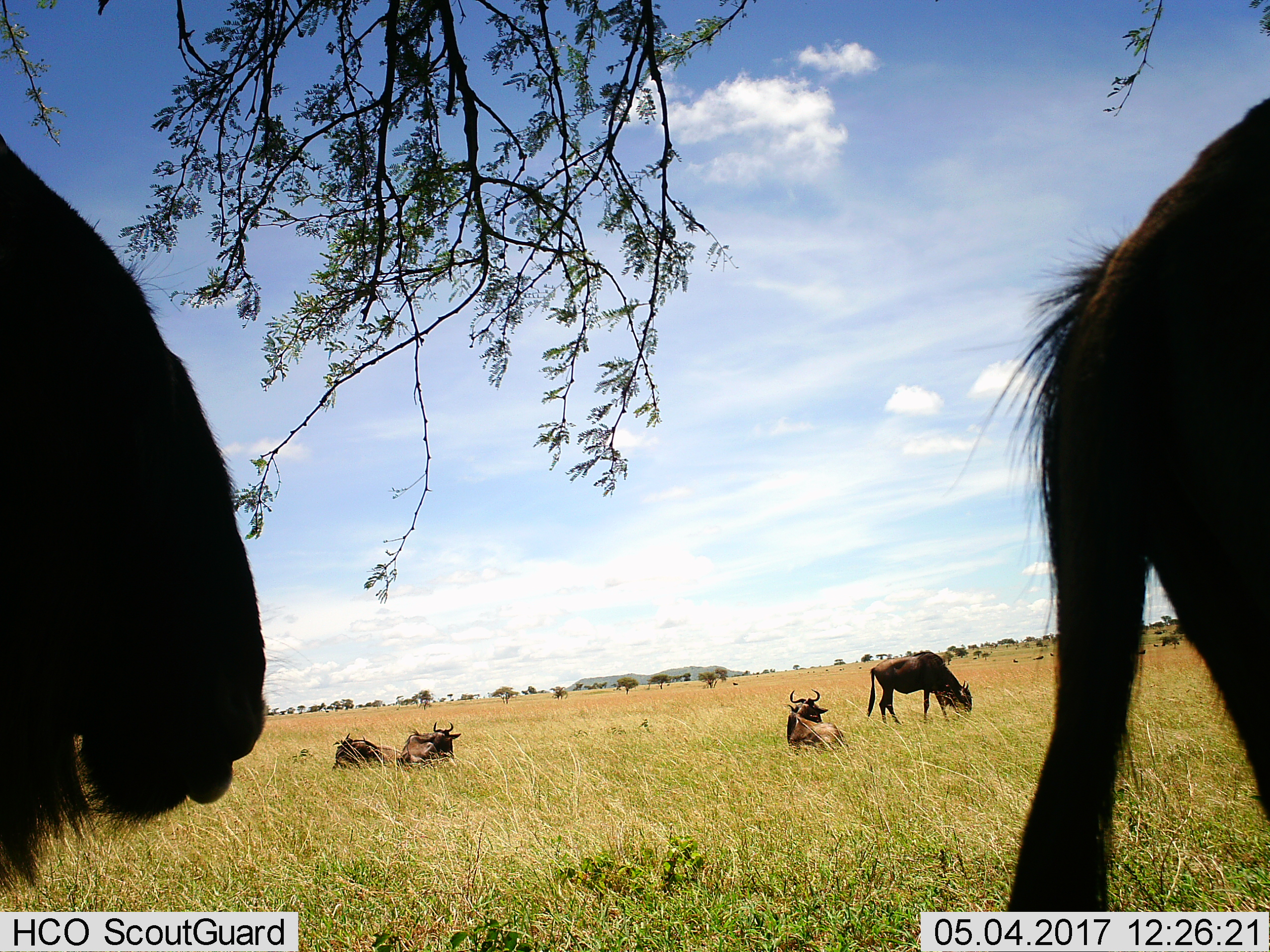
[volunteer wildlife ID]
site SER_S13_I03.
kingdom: Animalia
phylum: Chordata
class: Mammalia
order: Artiodactyla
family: Bovidae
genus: Connochaetes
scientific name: Connochaetes taurinus taurinus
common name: blue wildebeest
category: wildebeestblue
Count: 7.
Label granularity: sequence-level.